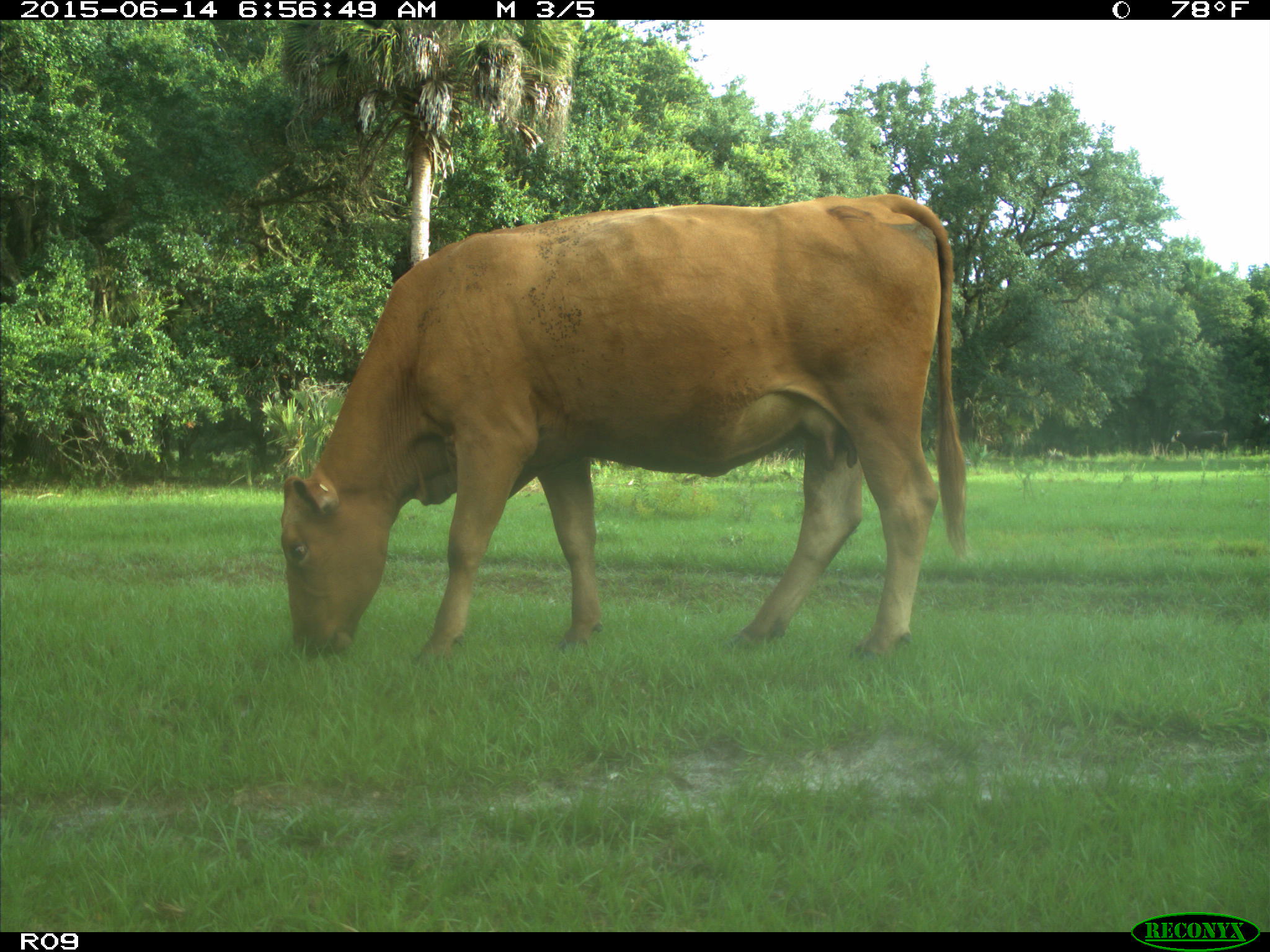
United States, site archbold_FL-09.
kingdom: Animalia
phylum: Chordata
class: Mammalia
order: Artiodactyla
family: Bovidae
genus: Bos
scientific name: Bos taurus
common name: domestic cow